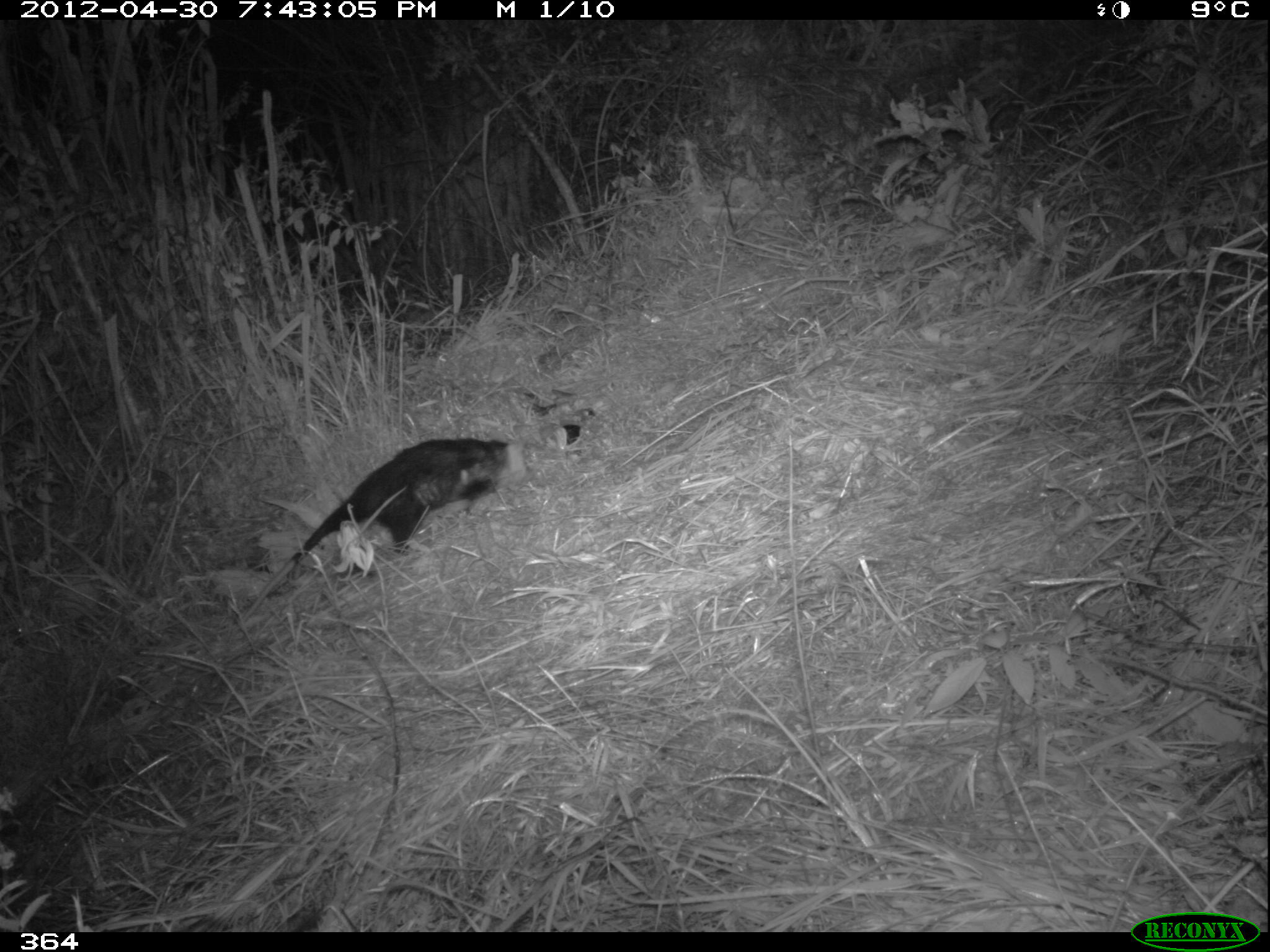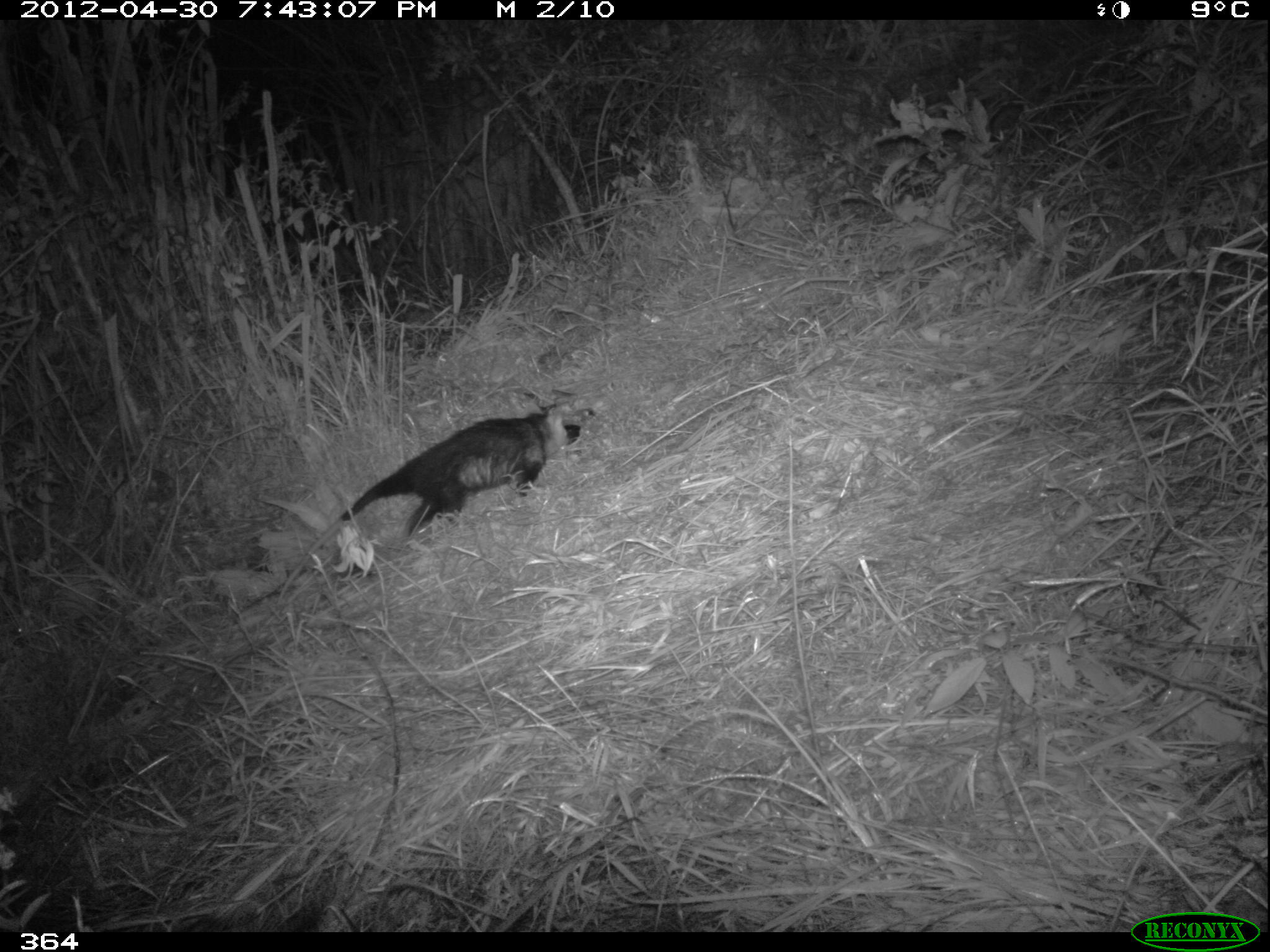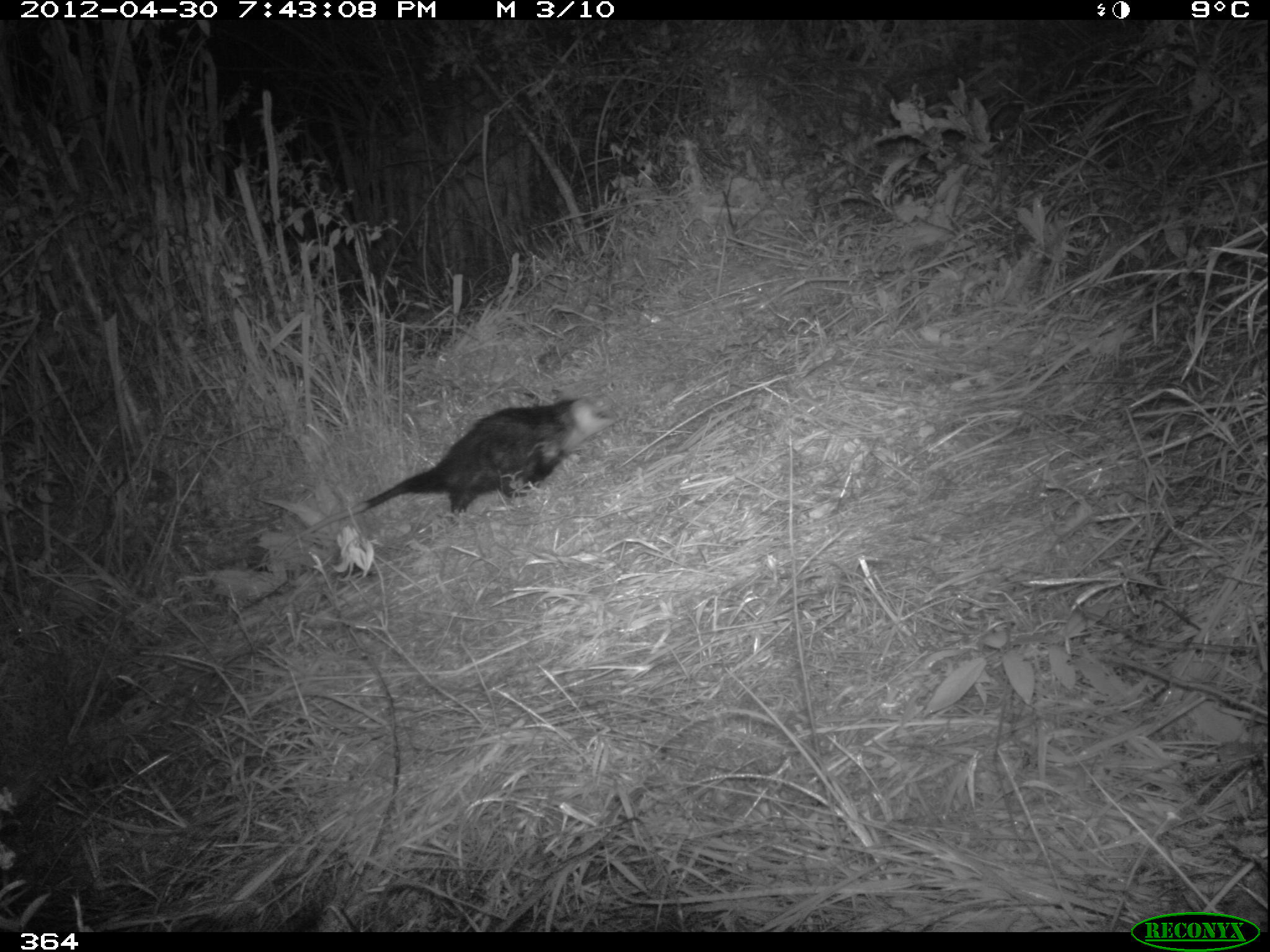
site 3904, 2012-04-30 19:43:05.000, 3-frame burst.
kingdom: Animalia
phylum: Chordata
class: Mammalia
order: Didelphimorphia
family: Didelphidae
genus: Didelphis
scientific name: Didelphis pernigra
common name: andean white-eared opossum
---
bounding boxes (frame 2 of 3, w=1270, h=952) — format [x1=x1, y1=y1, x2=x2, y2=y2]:
didelphis pernigra: [x1=278, y1=401, x2=594, y2=598]